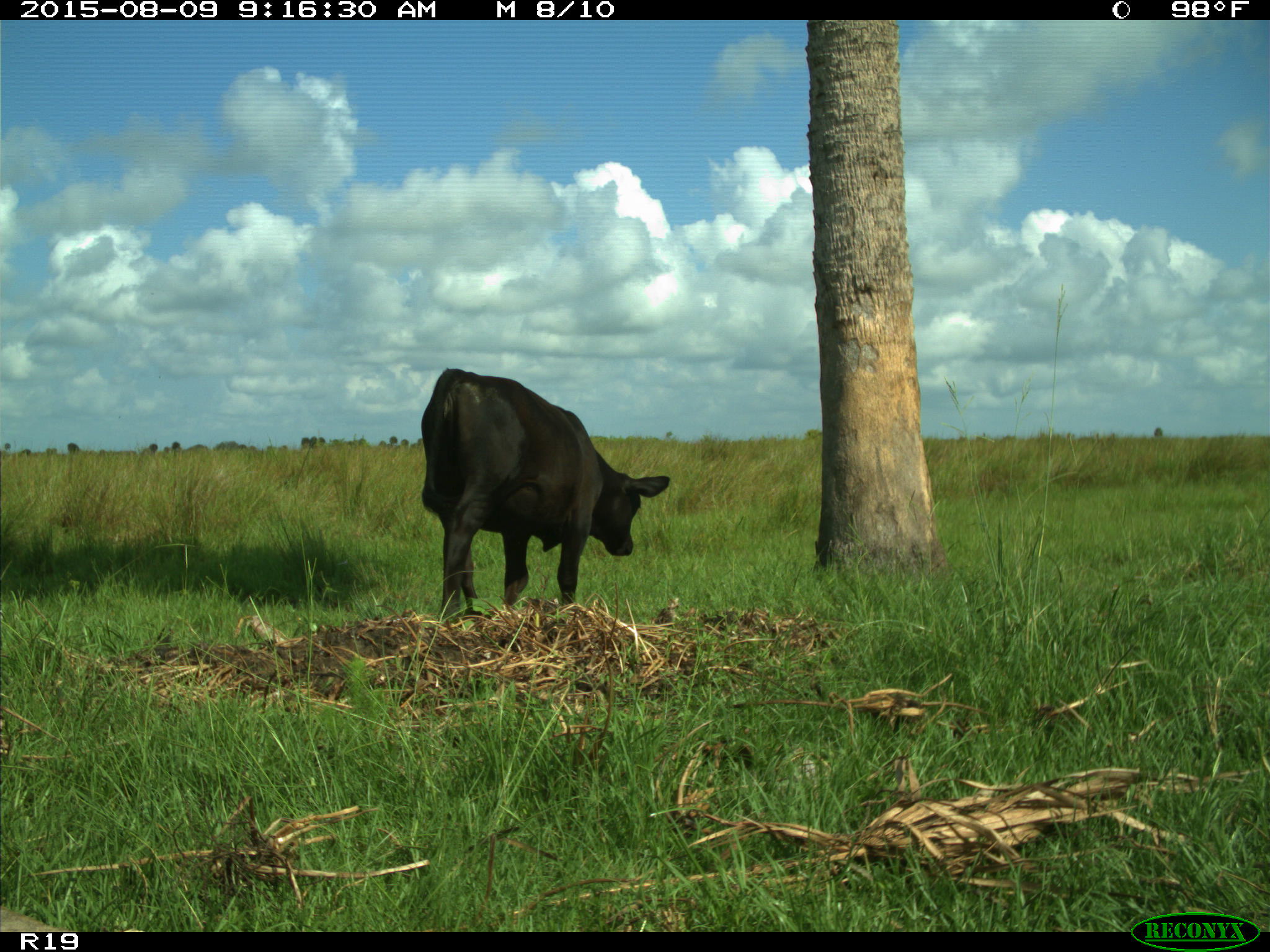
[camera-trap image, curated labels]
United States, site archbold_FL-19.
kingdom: Animalia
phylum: Chordata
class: Mammalia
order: Artiodactyla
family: Bovidae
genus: Bos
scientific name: Bos taurus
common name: domestic cow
Bos taurus (domestic cow).